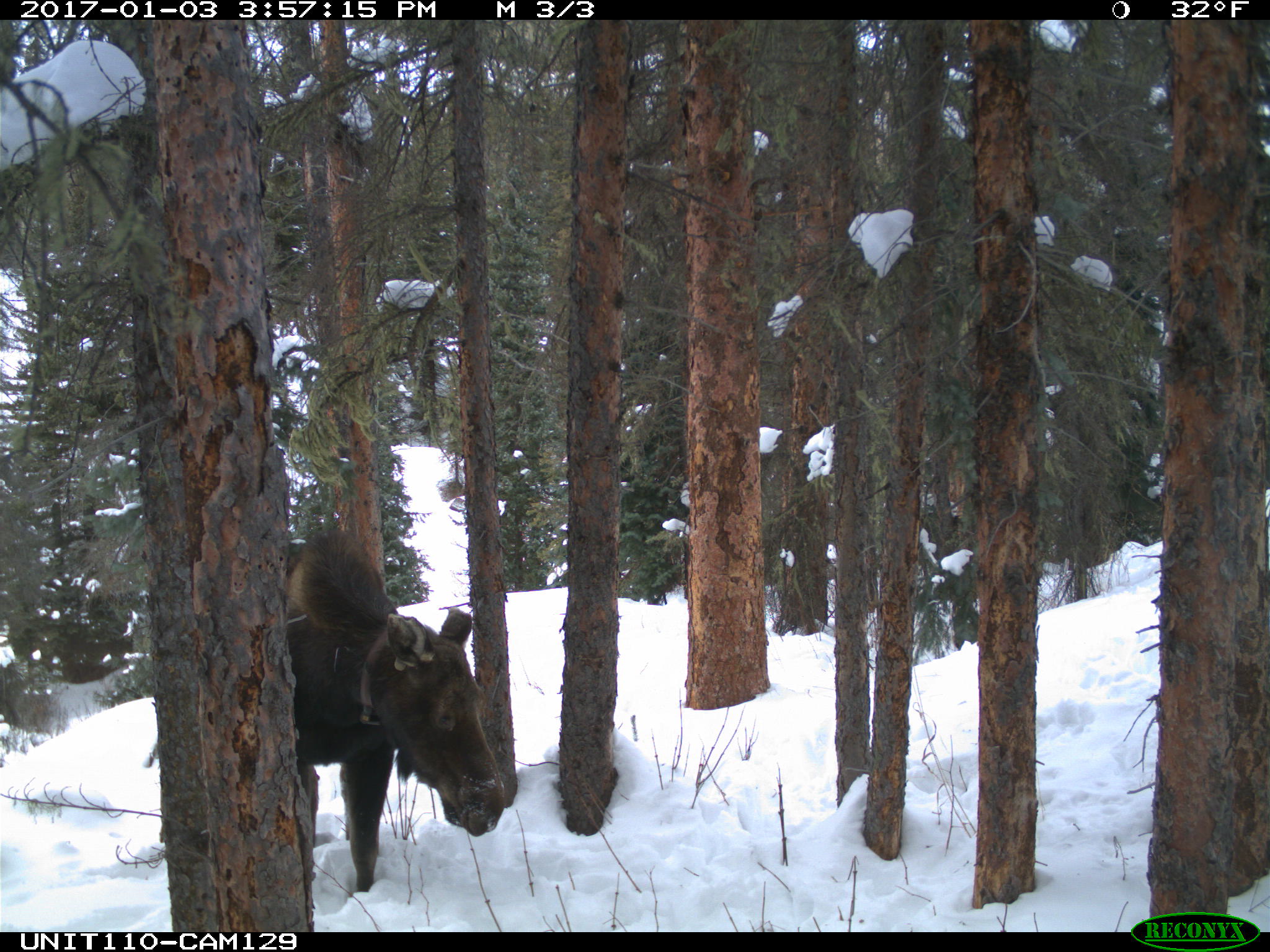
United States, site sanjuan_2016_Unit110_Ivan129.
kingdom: Animalia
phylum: Chordata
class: Mammalia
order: Artiodactyla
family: Cervidae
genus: Alces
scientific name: Alces alces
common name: moose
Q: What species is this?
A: Alces alces (moose).